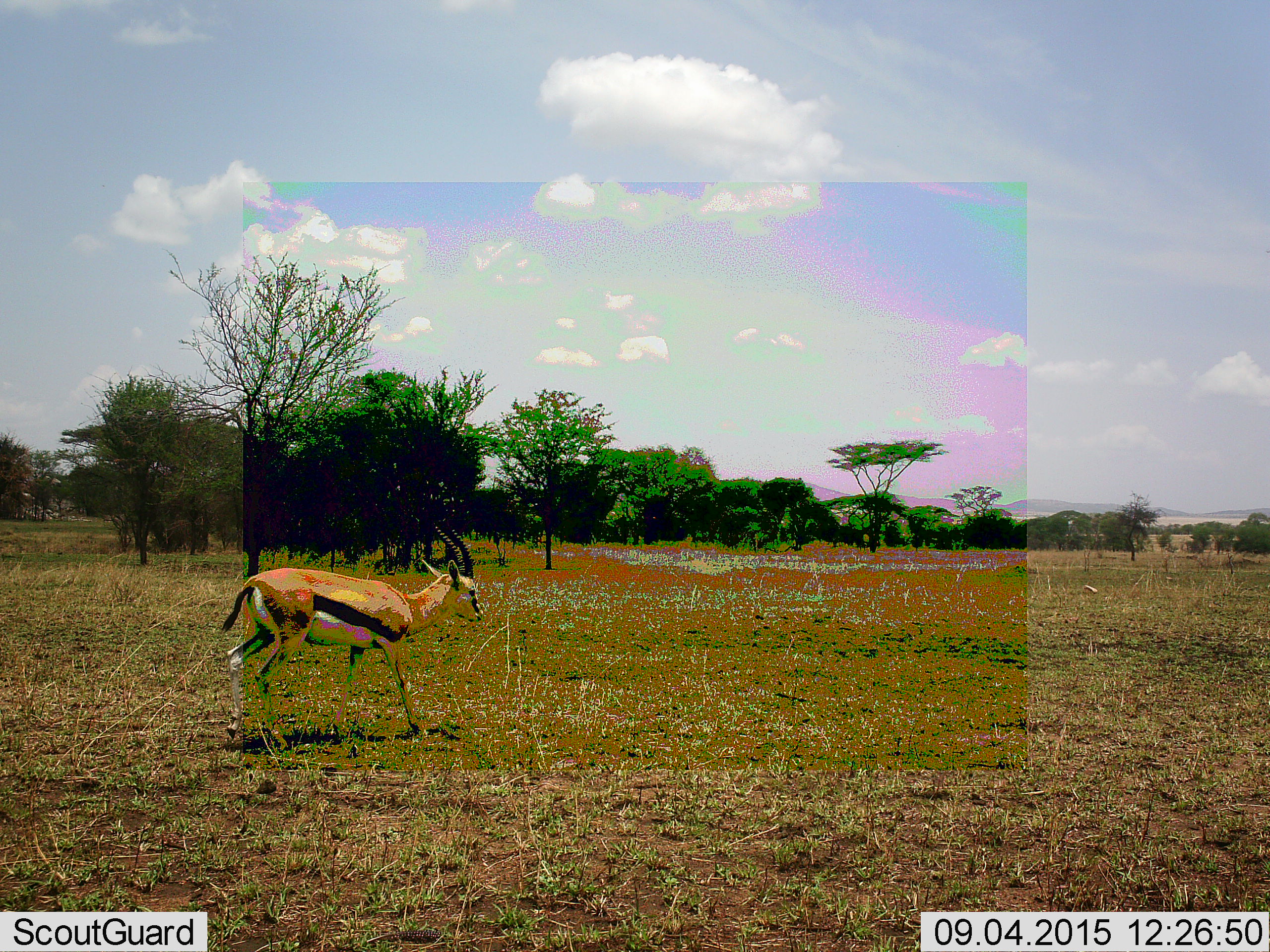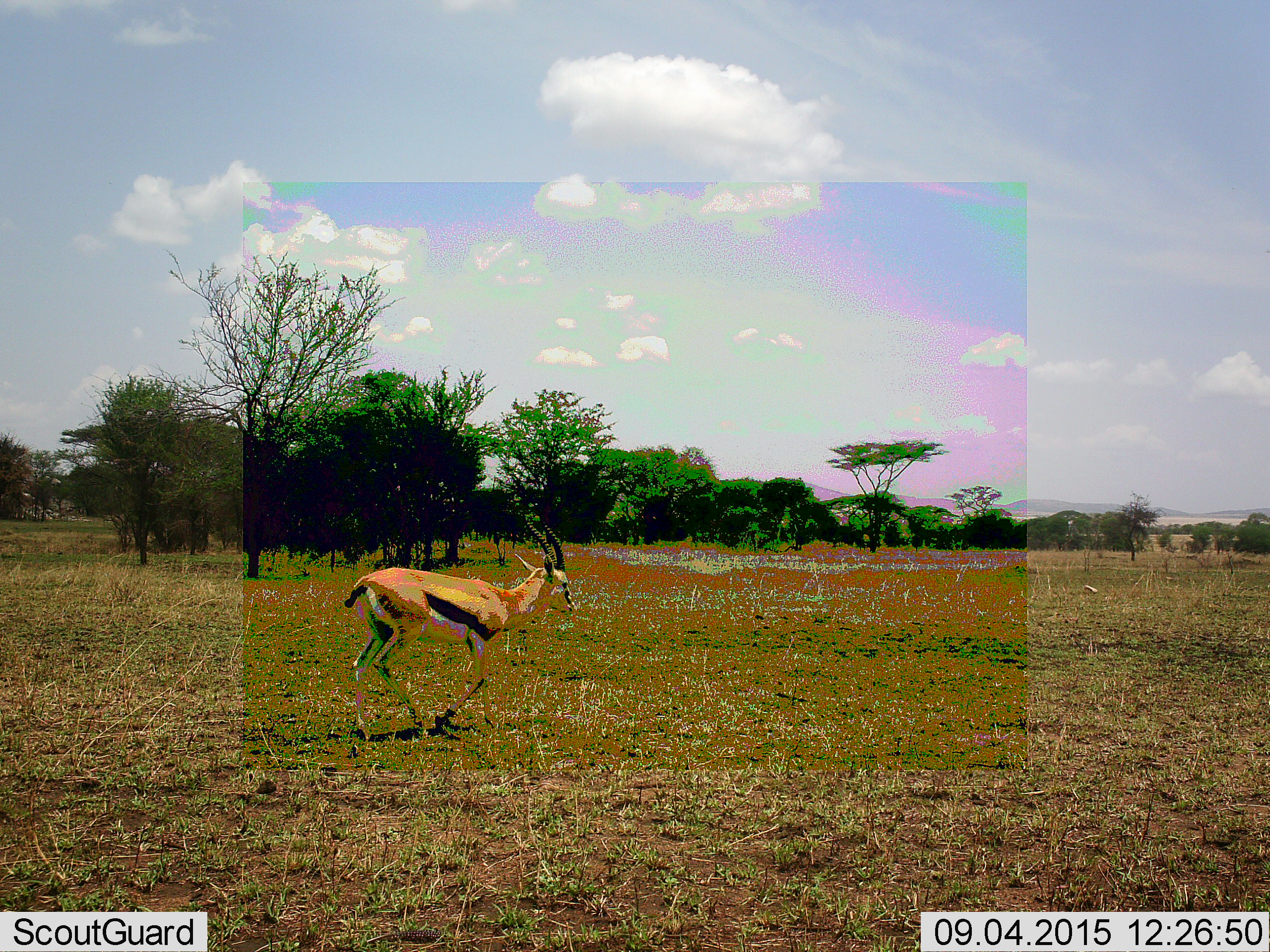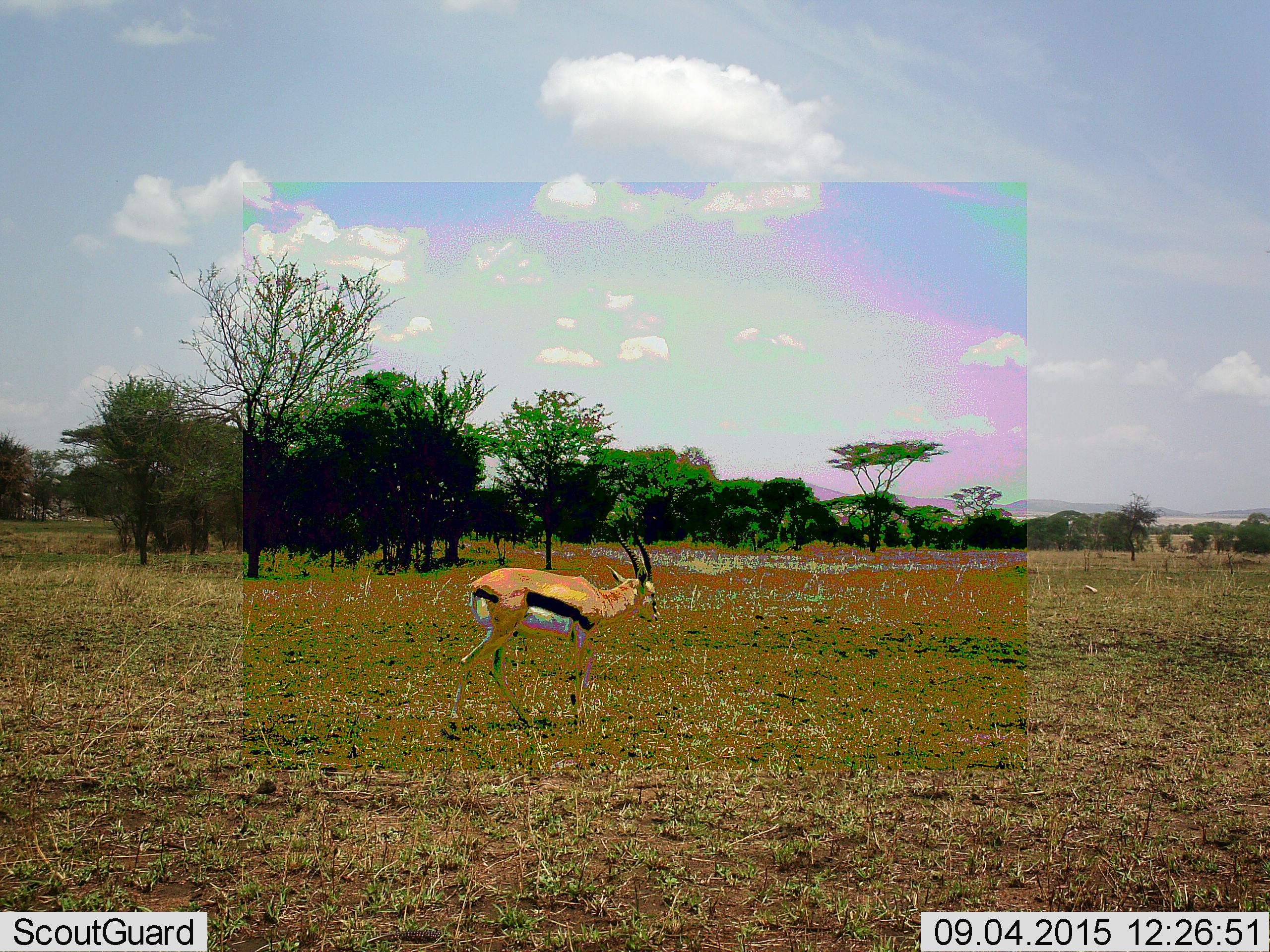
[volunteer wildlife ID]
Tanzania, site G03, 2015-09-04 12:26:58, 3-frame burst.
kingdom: Animalia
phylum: Chordata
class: Mammalia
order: Artiodactyla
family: Bovidae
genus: Eudorcas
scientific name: Eudorcas thomsonii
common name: thomson's gazelle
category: gazellethomsons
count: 1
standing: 6%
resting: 0%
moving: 100%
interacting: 0%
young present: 0%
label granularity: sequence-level